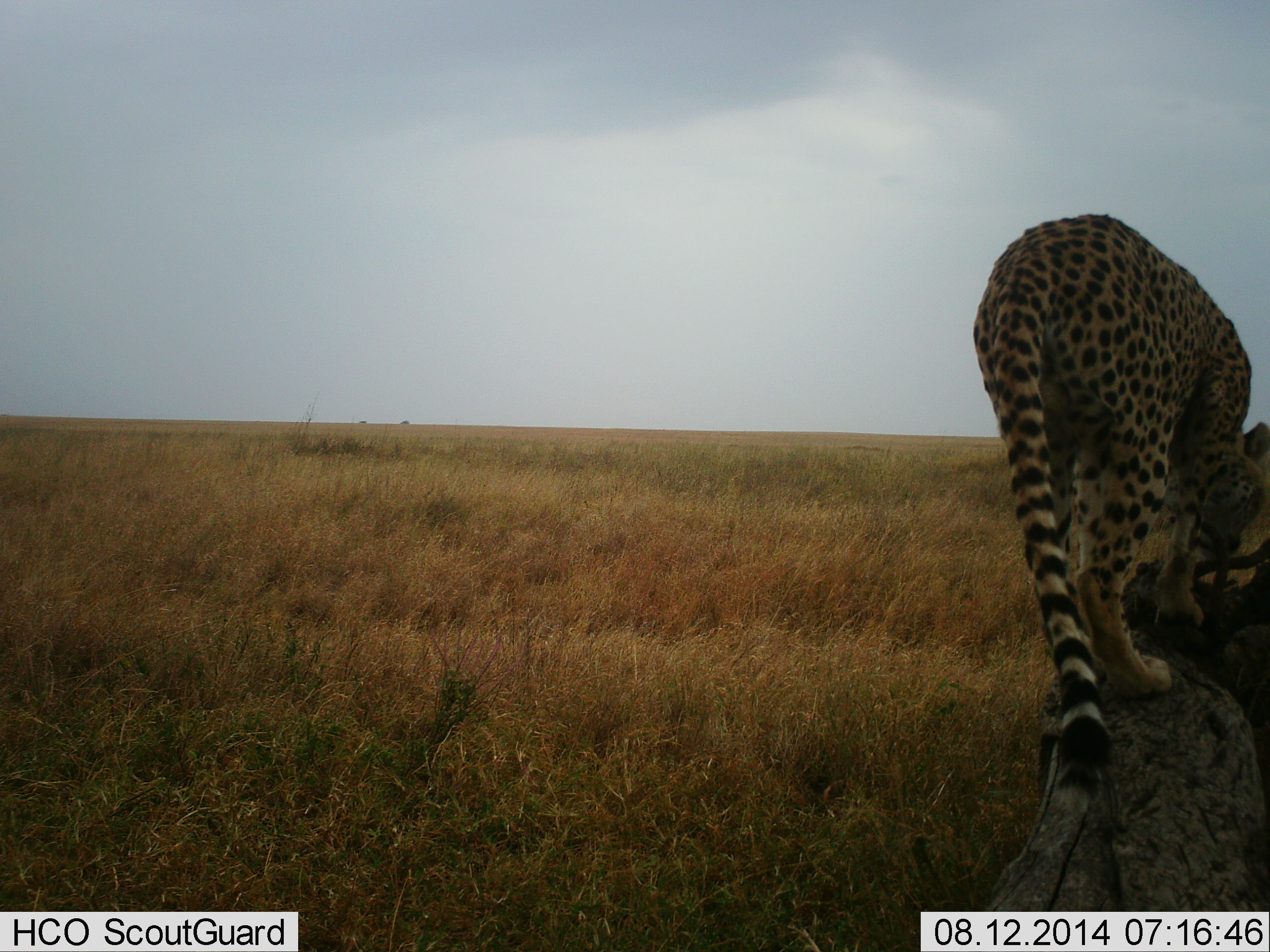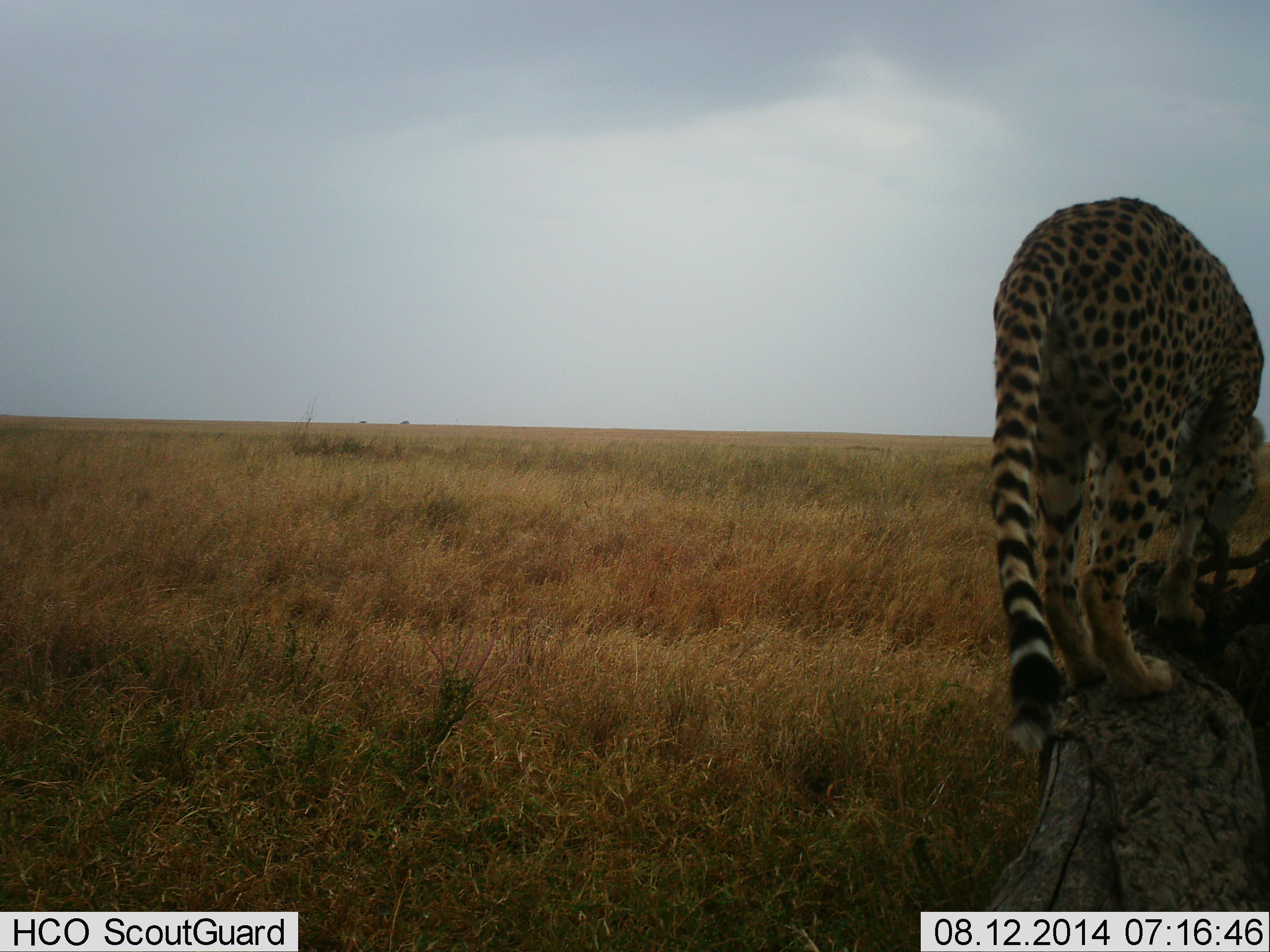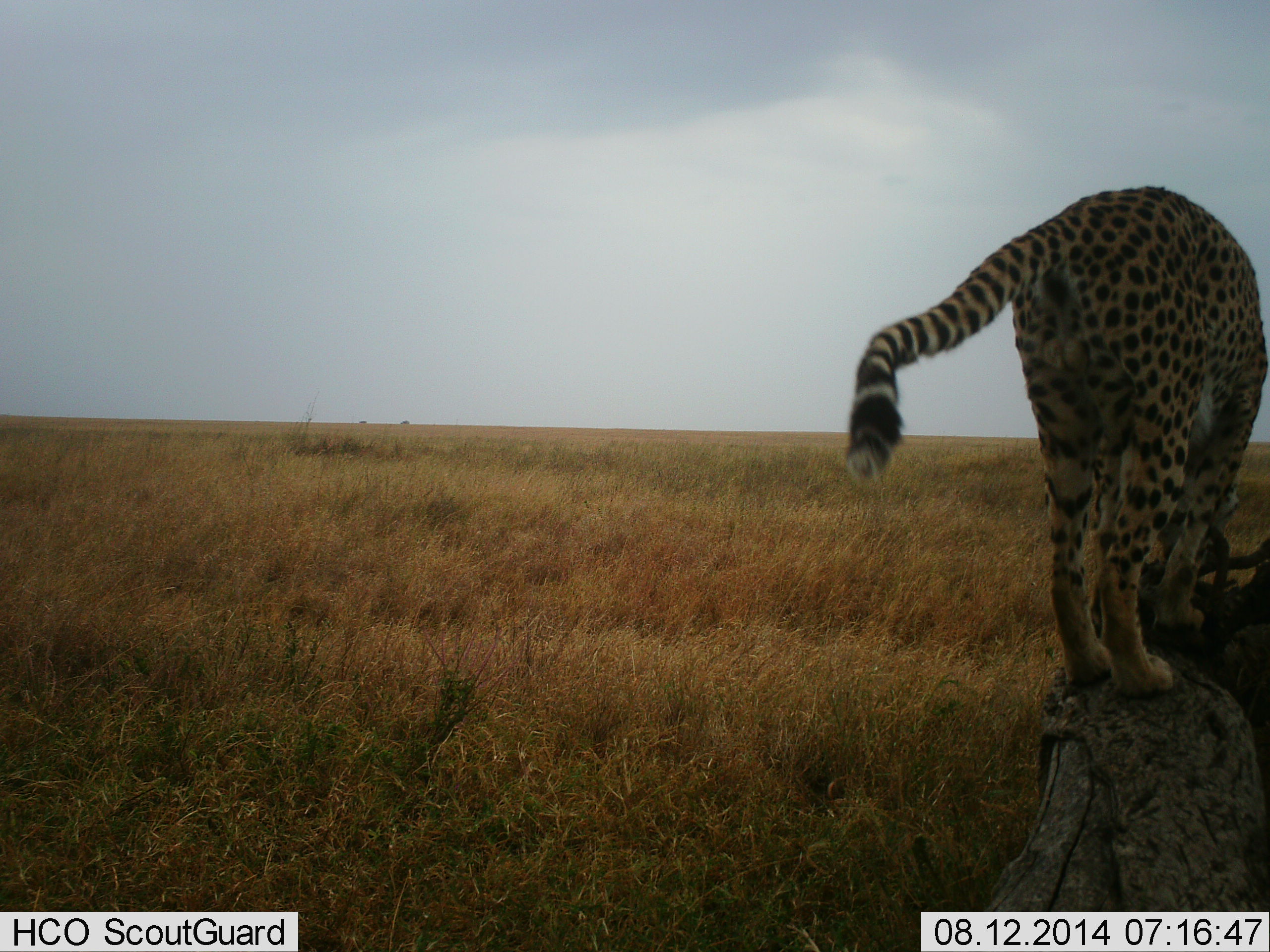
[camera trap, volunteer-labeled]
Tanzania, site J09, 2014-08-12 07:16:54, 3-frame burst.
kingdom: Animalia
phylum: Chordata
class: Mammalia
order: Carnivora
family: Felidae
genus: Acinonyx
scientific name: Acinonyx jubatus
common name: cheetah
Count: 1.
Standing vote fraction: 60%.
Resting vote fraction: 0%.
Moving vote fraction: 30%.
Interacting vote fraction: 0%.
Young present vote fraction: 0%.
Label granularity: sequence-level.